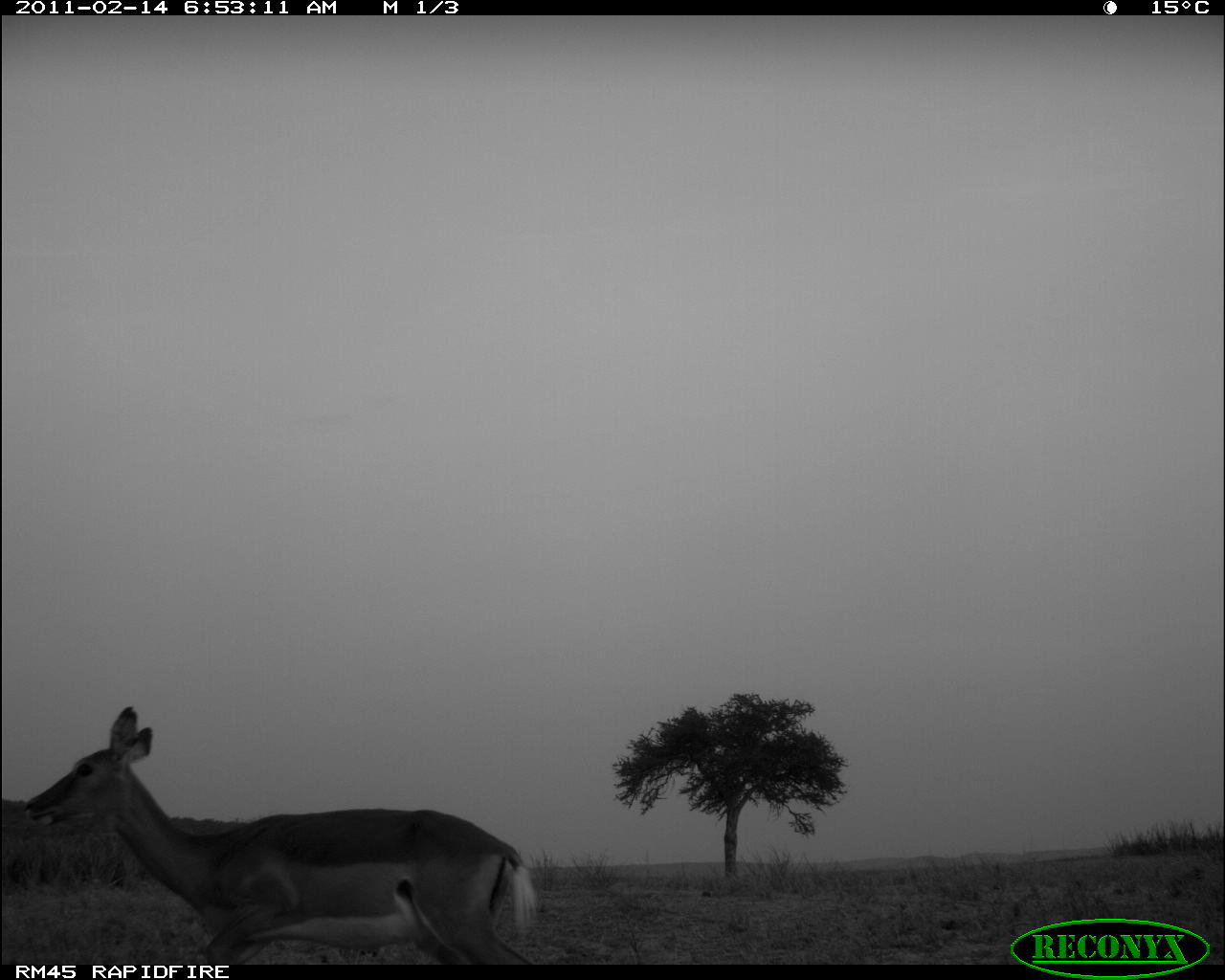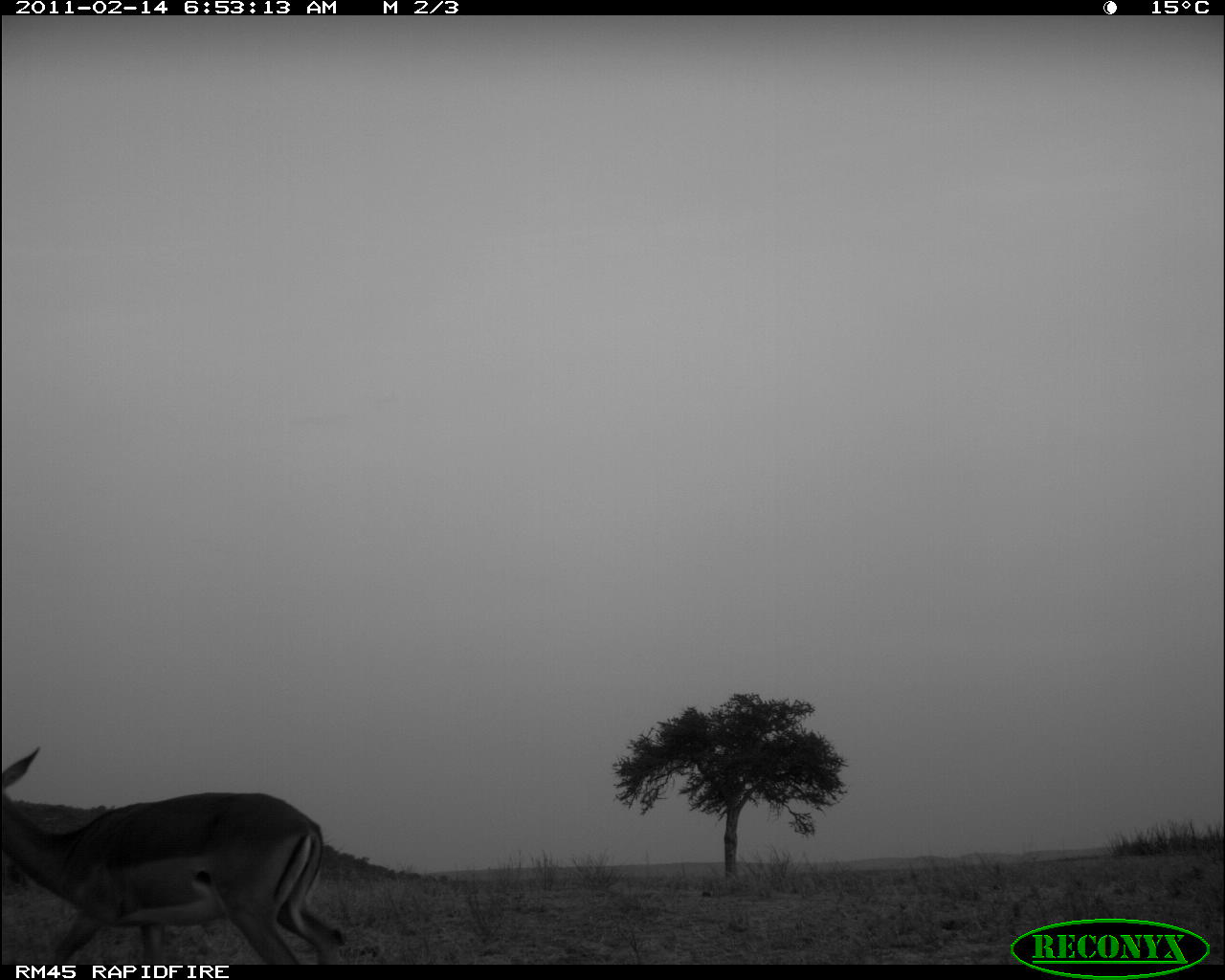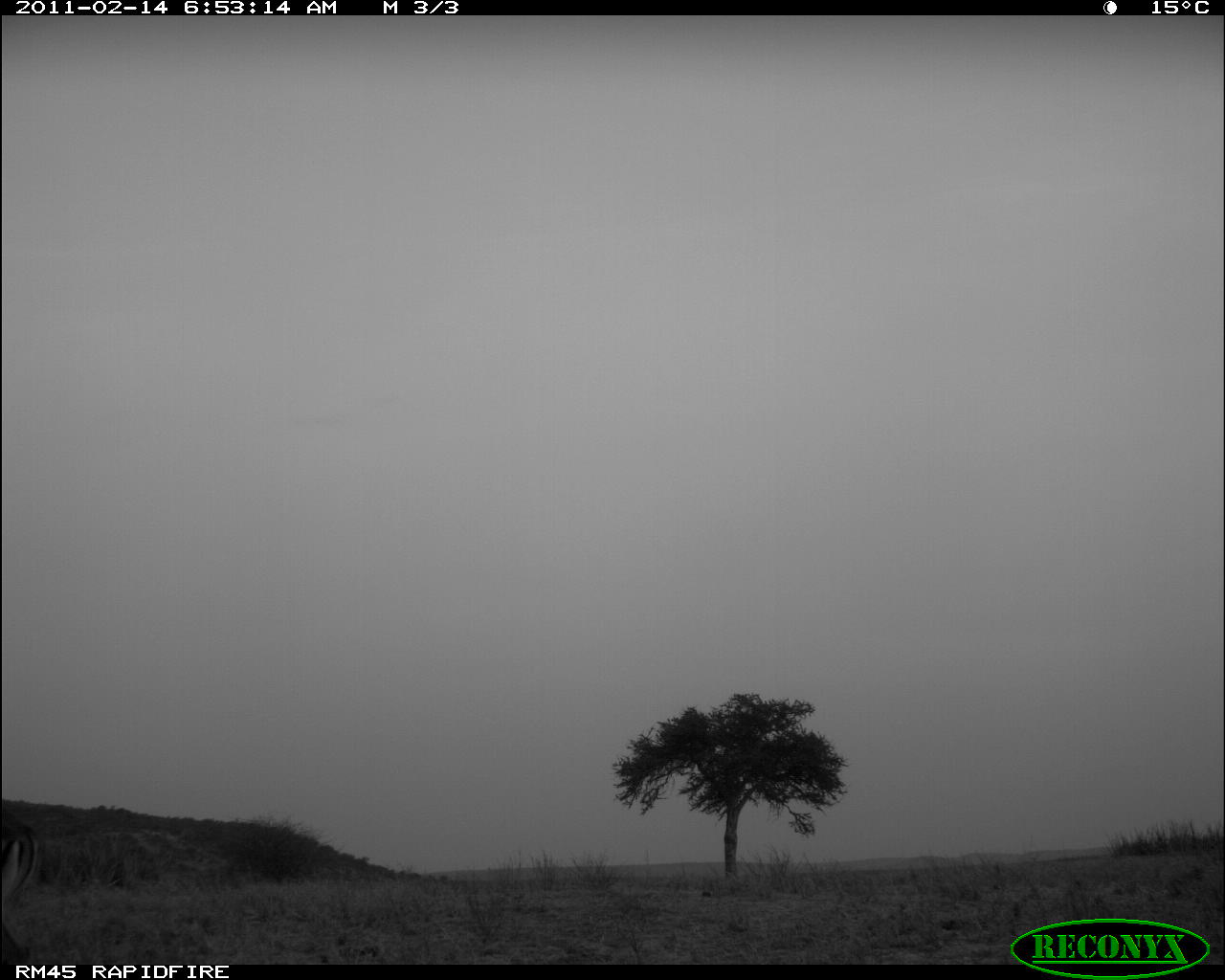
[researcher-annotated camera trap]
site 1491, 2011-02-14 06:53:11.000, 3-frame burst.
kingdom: Animalia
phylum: Chordata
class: Mammalia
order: Artiodactyla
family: Bovidae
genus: Aepyceros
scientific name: Aepyceros melampus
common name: impala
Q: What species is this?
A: Aepyceros melampus (impala).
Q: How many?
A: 1.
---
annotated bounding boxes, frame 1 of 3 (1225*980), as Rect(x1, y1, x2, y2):
aepyceros melampus: Rect(19, 704, 538, 963)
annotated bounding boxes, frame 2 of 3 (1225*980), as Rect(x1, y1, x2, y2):
aepyceros melampus: Rect(0, 744, 343, 965)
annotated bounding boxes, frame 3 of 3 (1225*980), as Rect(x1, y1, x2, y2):
aepyceros melampus: Rect(0, 822, 38, 963)